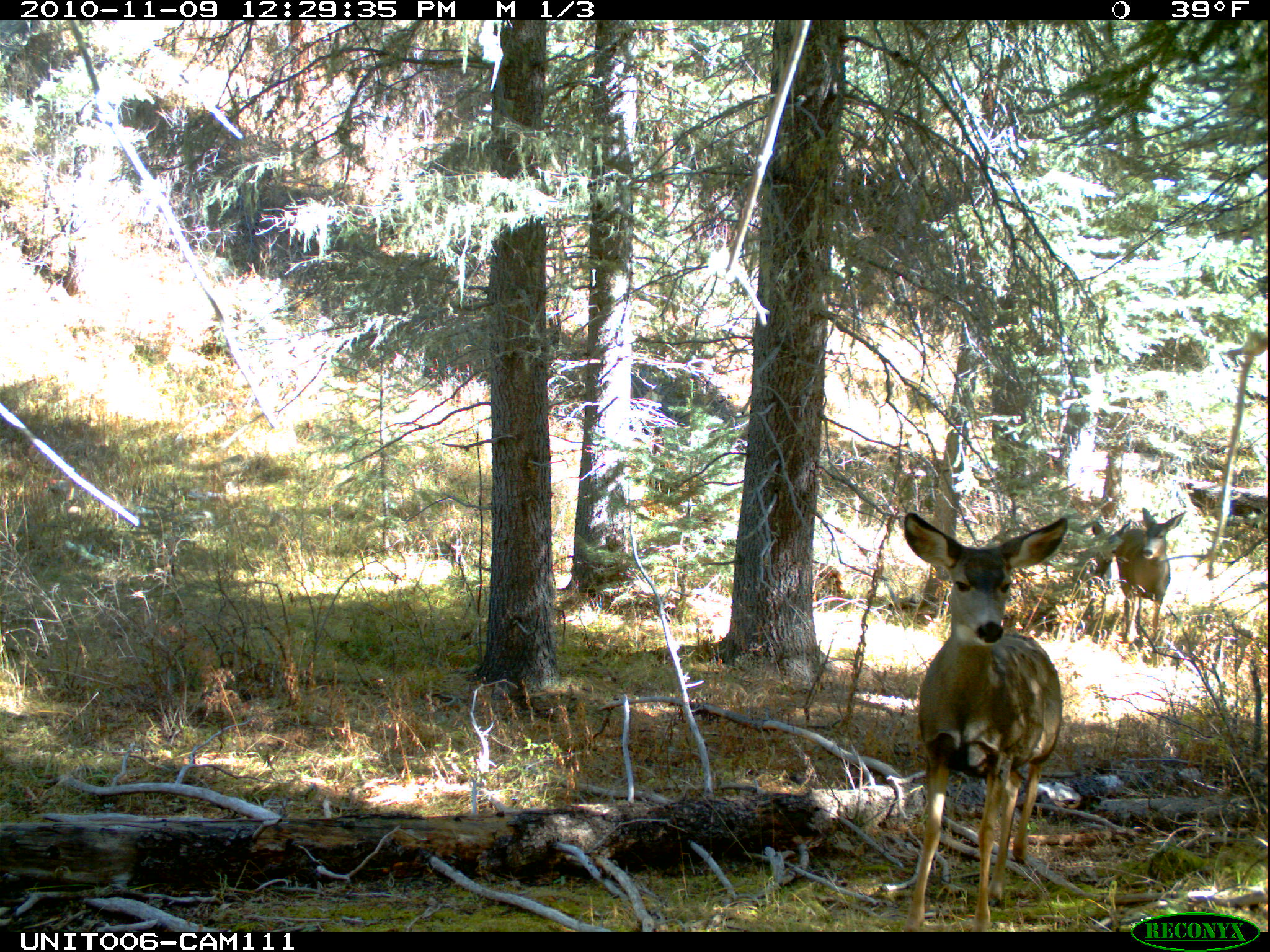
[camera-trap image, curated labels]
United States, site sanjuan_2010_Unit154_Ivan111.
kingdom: Animalia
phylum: Chordata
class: Mammalia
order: Artiodactyla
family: Cervidae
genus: Odocoileus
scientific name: Odocoileus hemionus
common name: mule deer